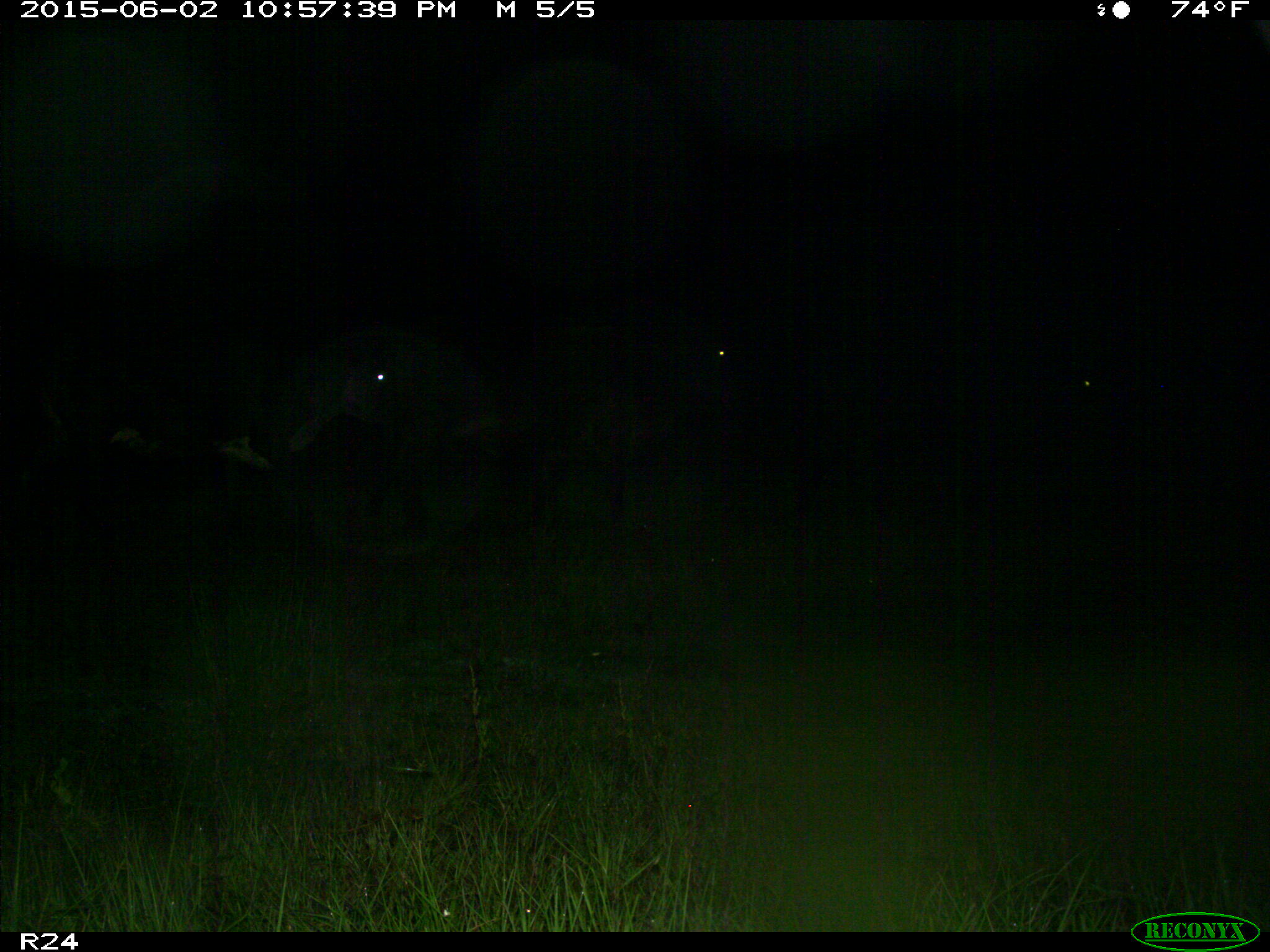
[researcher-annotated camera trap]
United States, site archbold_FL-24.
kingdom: Animalia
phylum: Chordata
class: Mammalia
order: Artiodactyla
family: Bovidae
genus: Bos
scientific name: Bos taurus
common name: domestic cow